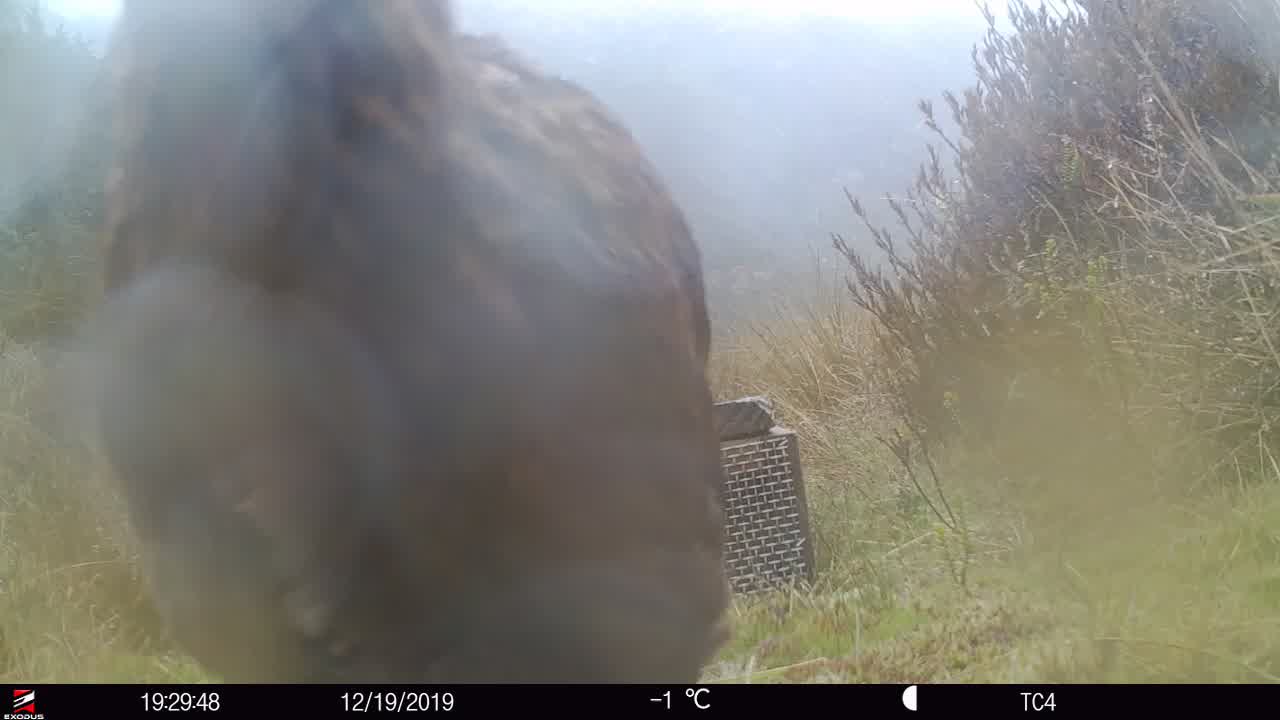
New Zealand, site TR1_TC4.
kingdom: Animalia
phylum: Chordata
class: Aves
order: Gruiformes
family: Rallidae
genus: Gallirallus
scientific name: Gallirallus australis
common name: weka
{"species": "weka (Gallirallus australis)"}